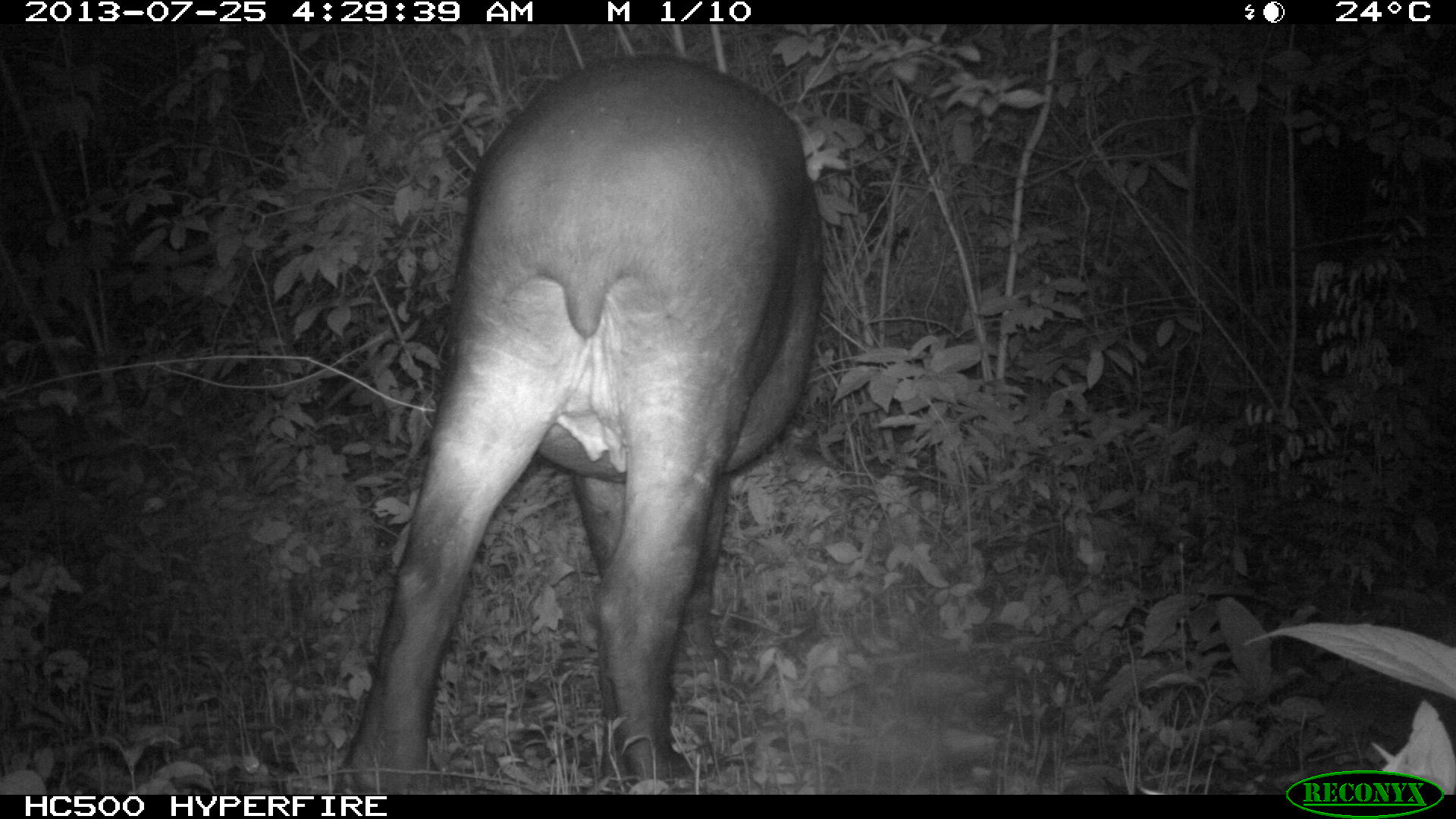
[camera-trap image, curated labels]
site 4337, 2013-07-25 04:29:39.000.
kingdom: Animalia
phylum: Chordata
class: Mammalia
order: Perissodactyla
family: Tapiridae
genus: Tapirus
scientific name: Tapirus bairdii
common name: baird's tapir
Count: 2.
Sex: female.